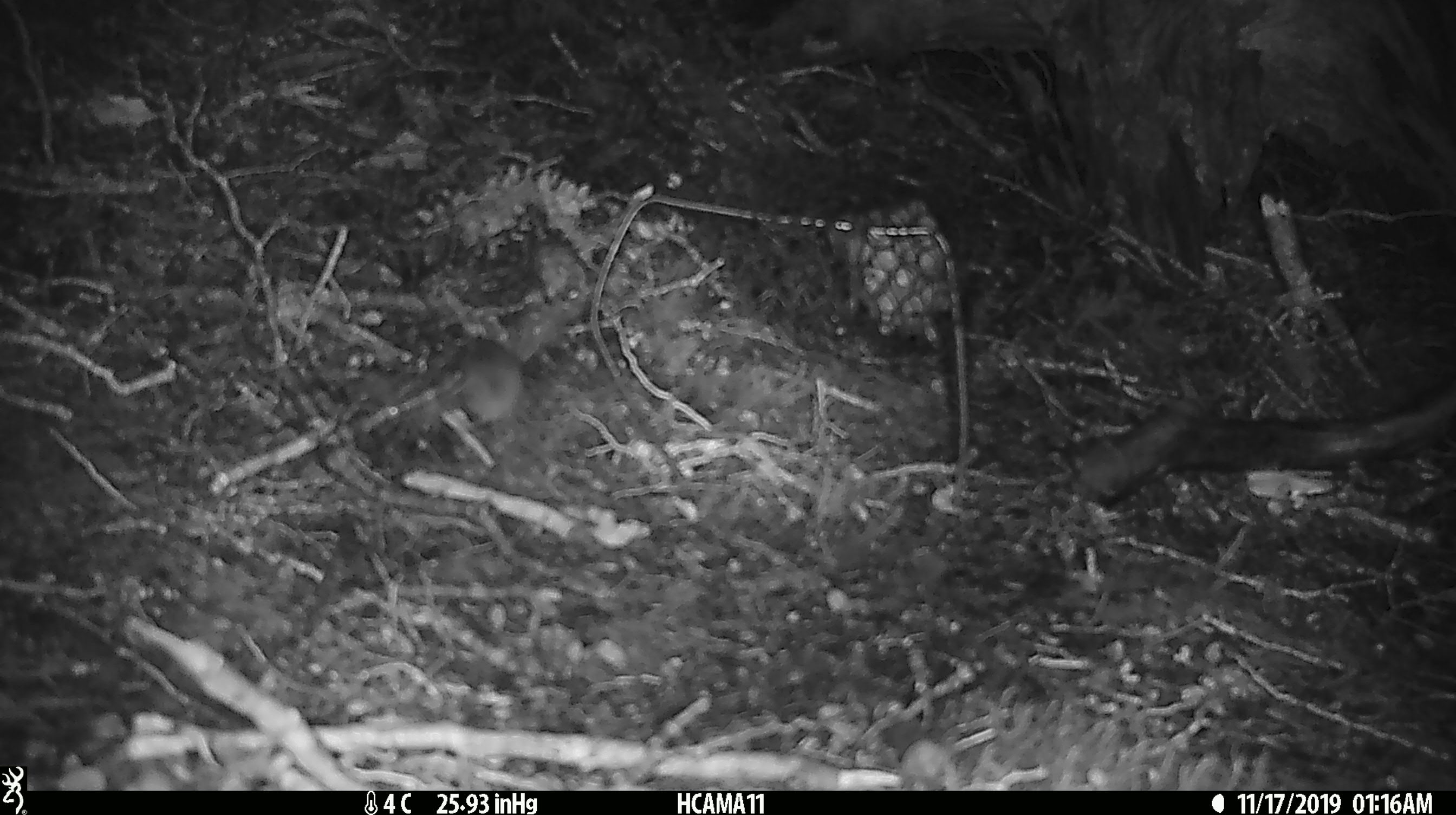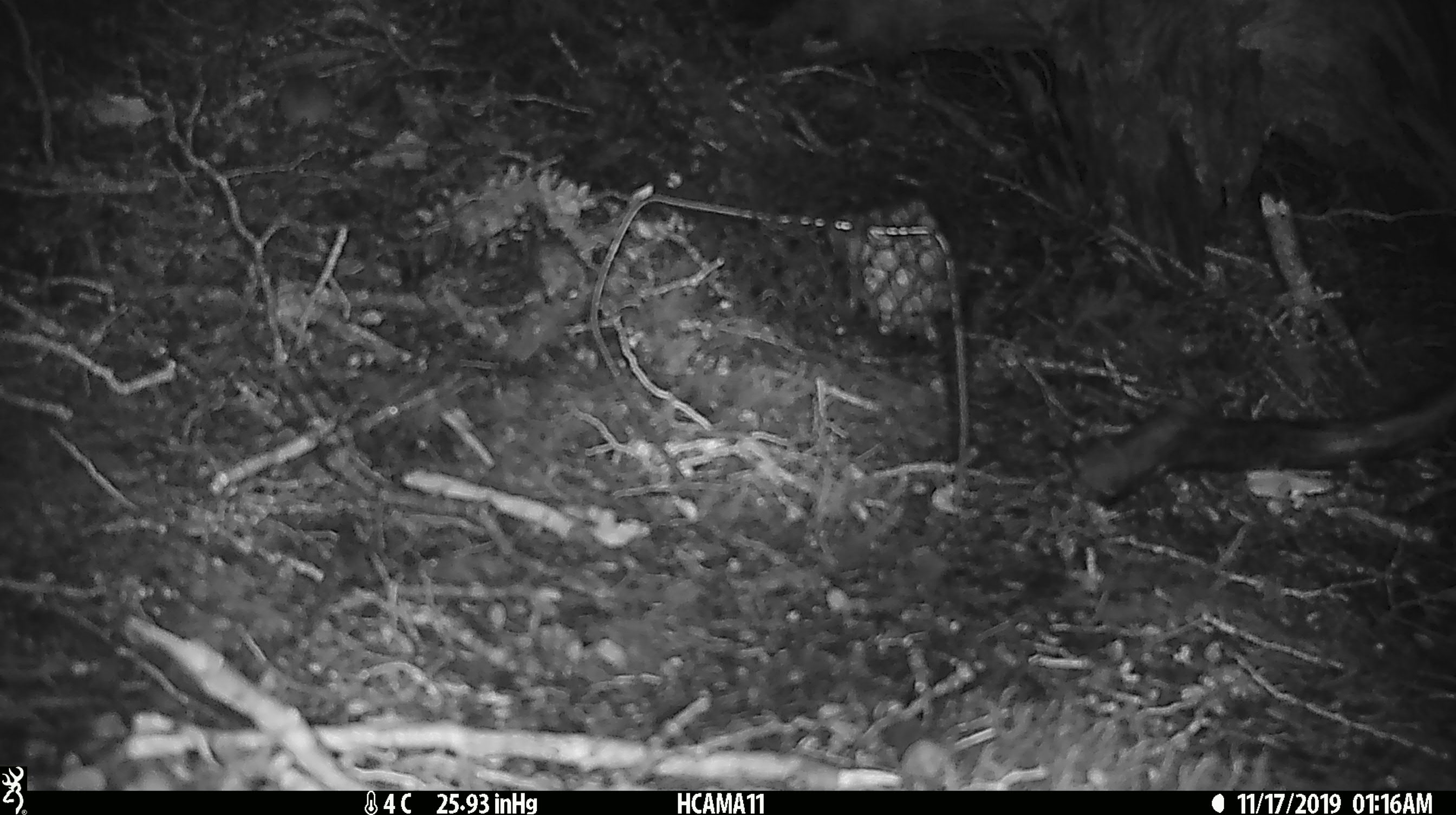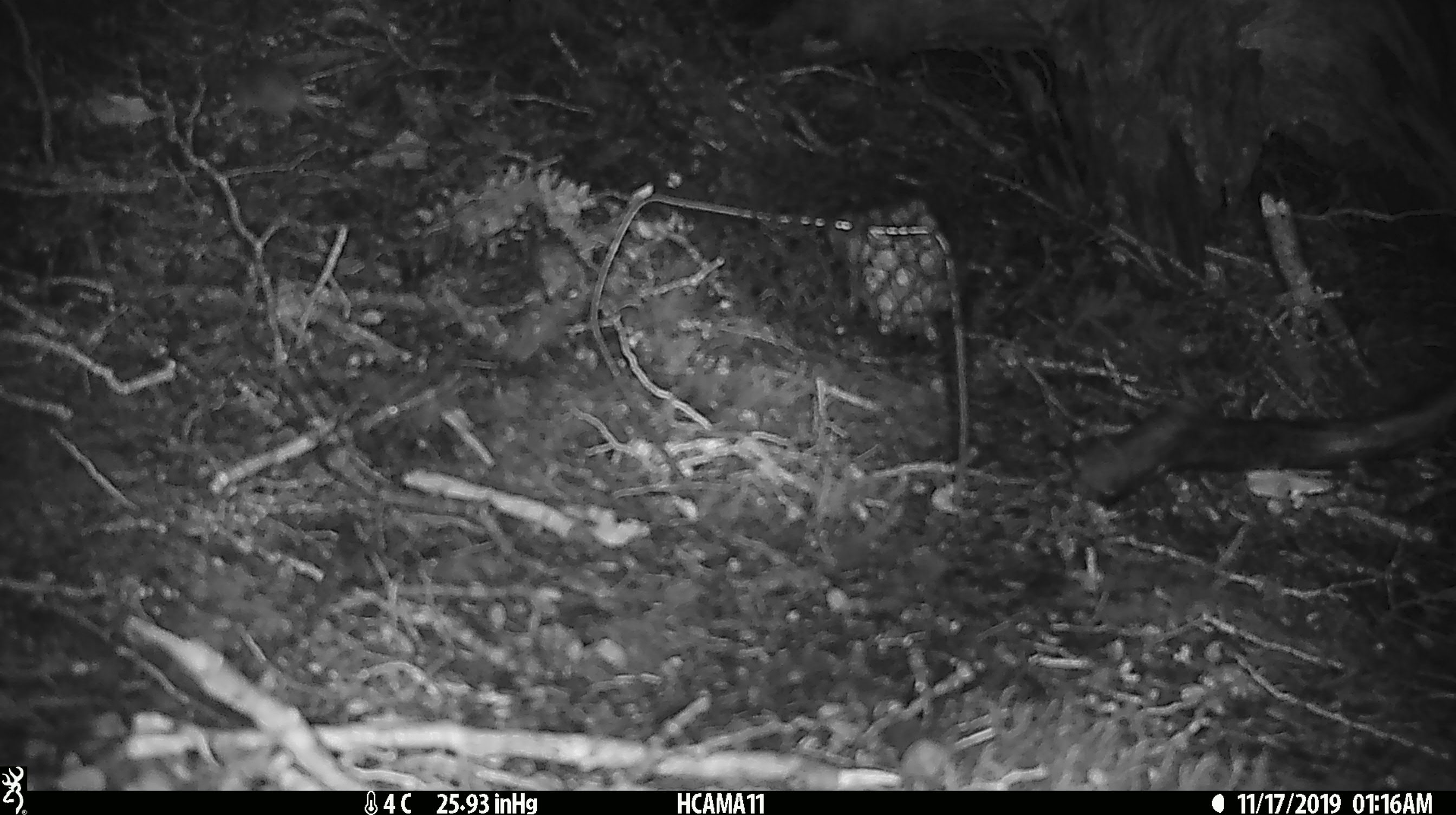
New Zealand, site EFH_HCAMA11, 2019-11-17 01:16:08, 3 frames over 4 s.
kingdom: Animalia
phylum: Chordata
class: Mammalia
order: Rodentia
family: Muridae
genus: Mus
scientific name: Mus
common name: mouse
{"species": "mouse (Mus)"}